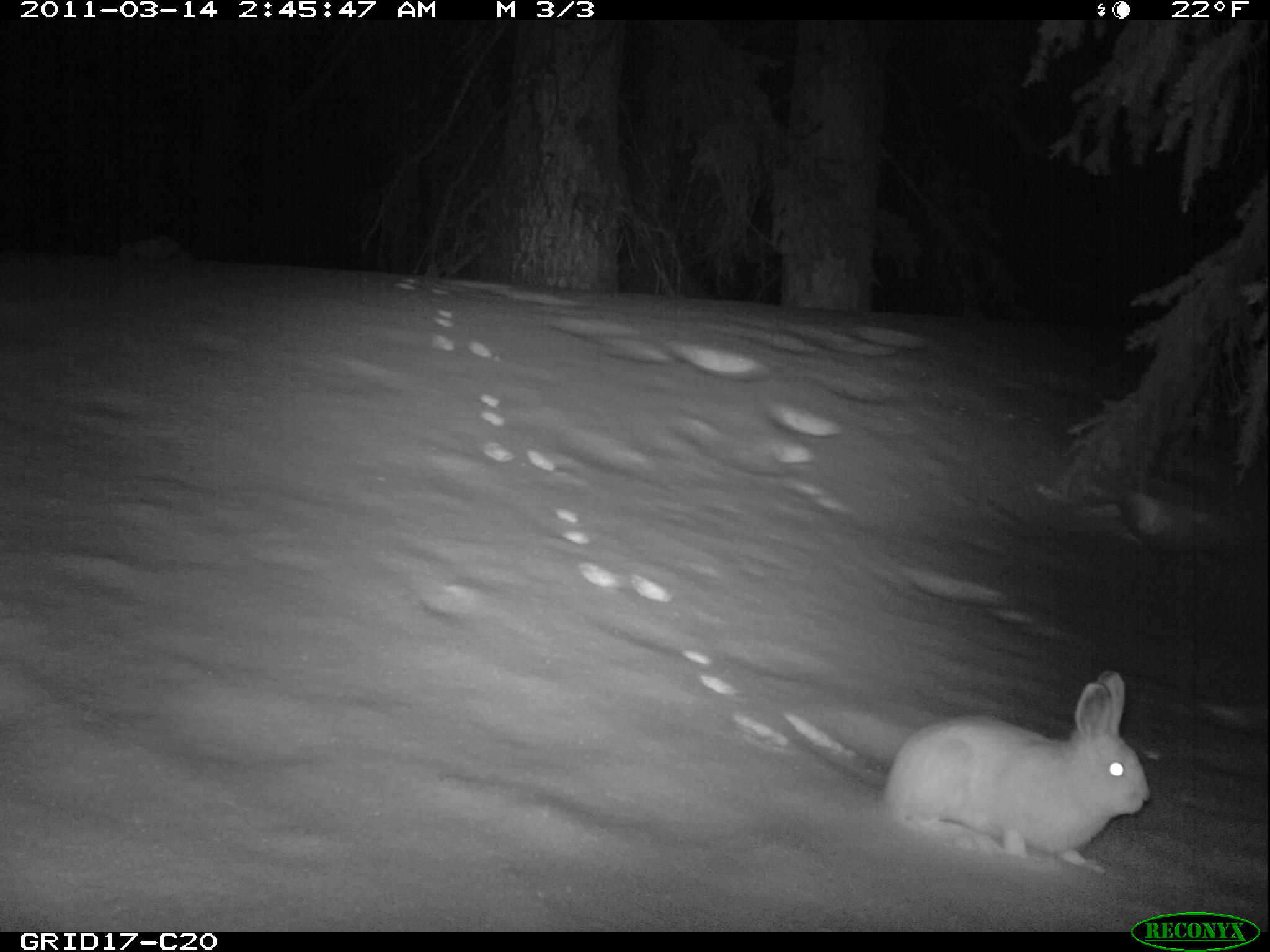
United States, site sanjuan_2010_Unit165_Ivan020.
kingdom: Animalia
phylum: Chordata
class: Mammalia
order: Lagomorpha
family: Leporidae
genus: Lepus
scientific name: Lepus americanus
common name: snowshoe hare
Lepus americanus (snowshoe hare).